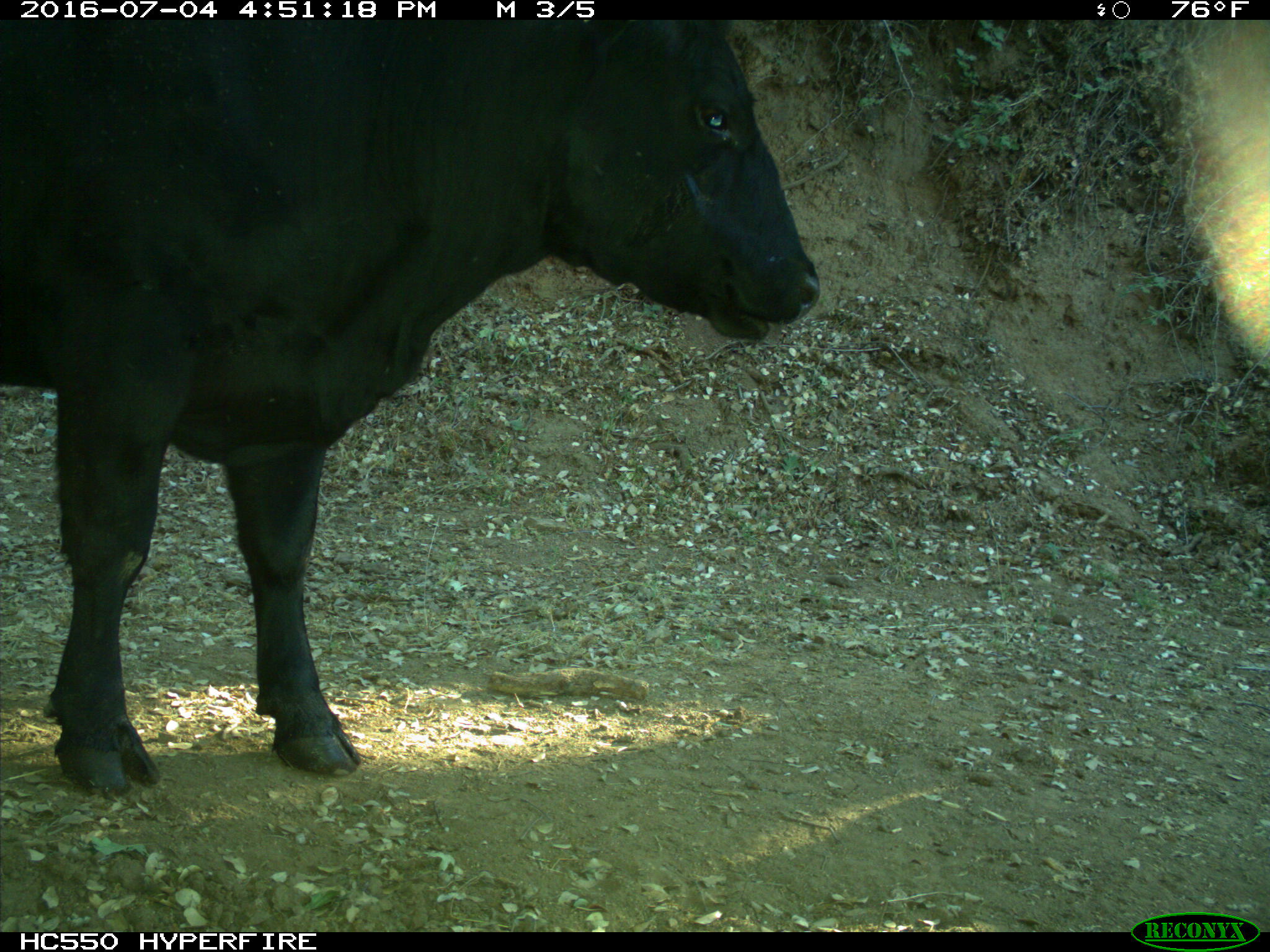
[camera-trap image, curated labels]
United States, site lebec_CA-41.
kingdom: Animalia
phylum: Chordata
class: Mammalia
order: Artiodactyla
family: Bovidae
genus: Bos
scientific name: Bos taurus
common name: domestic cow